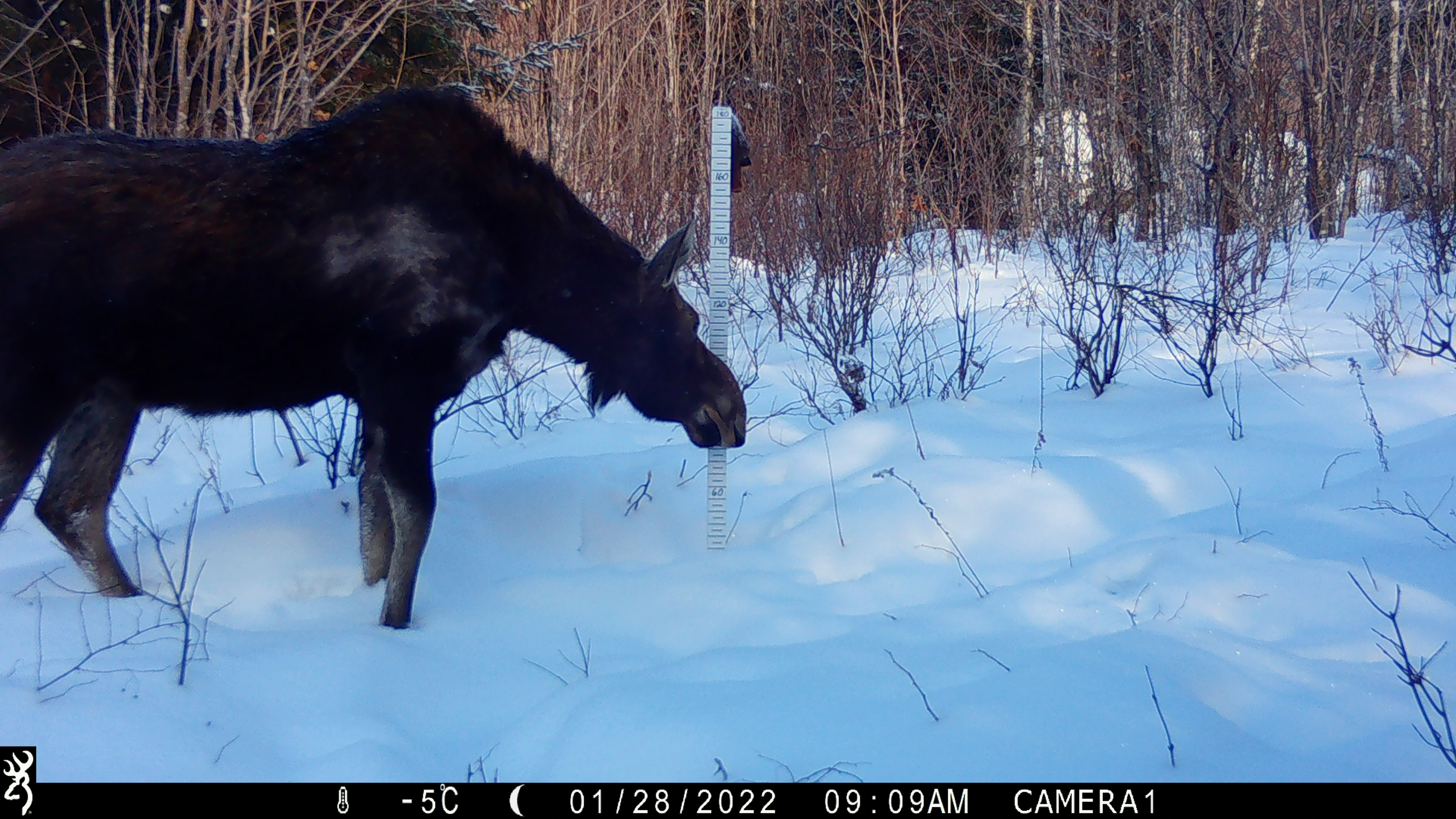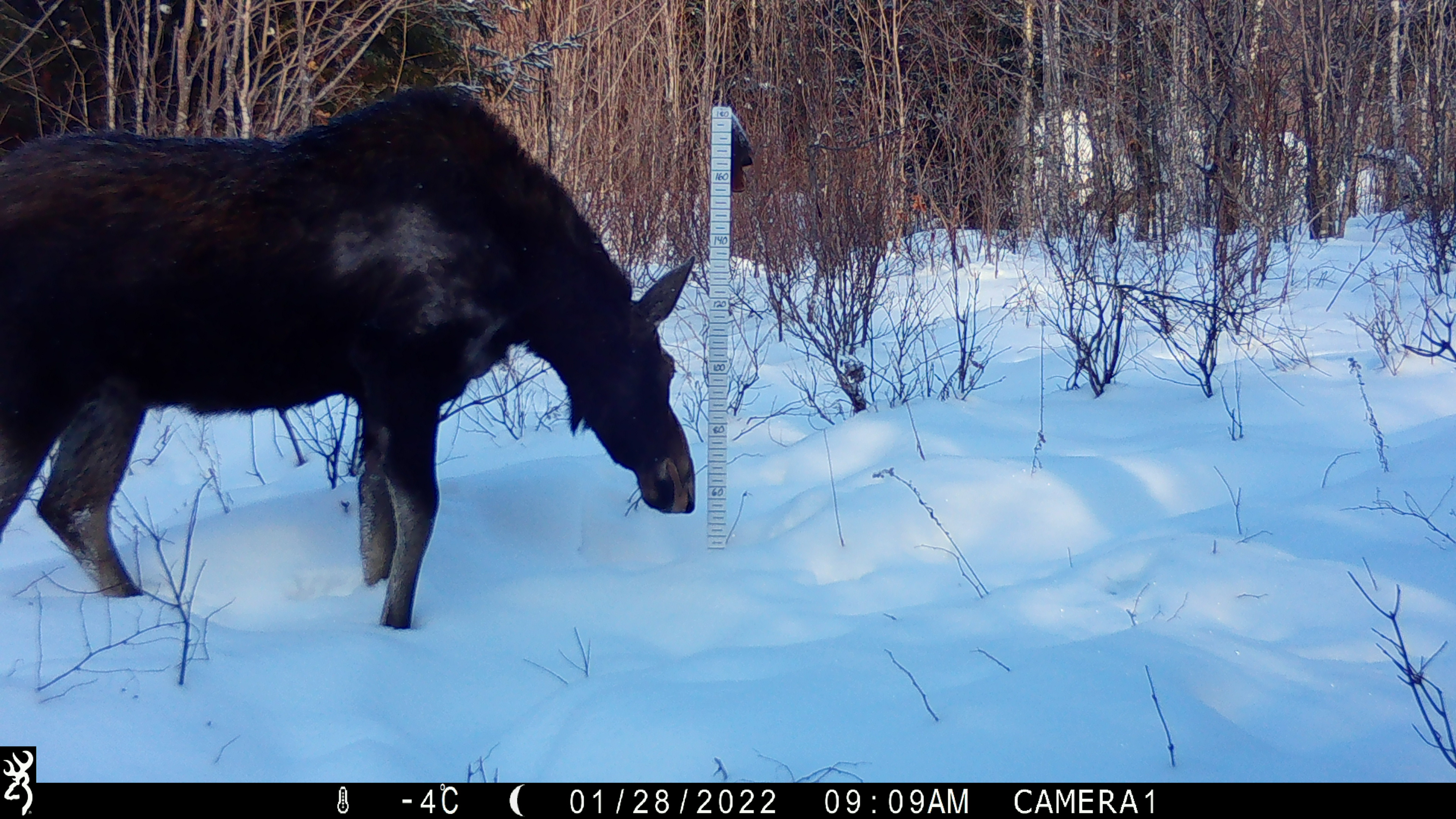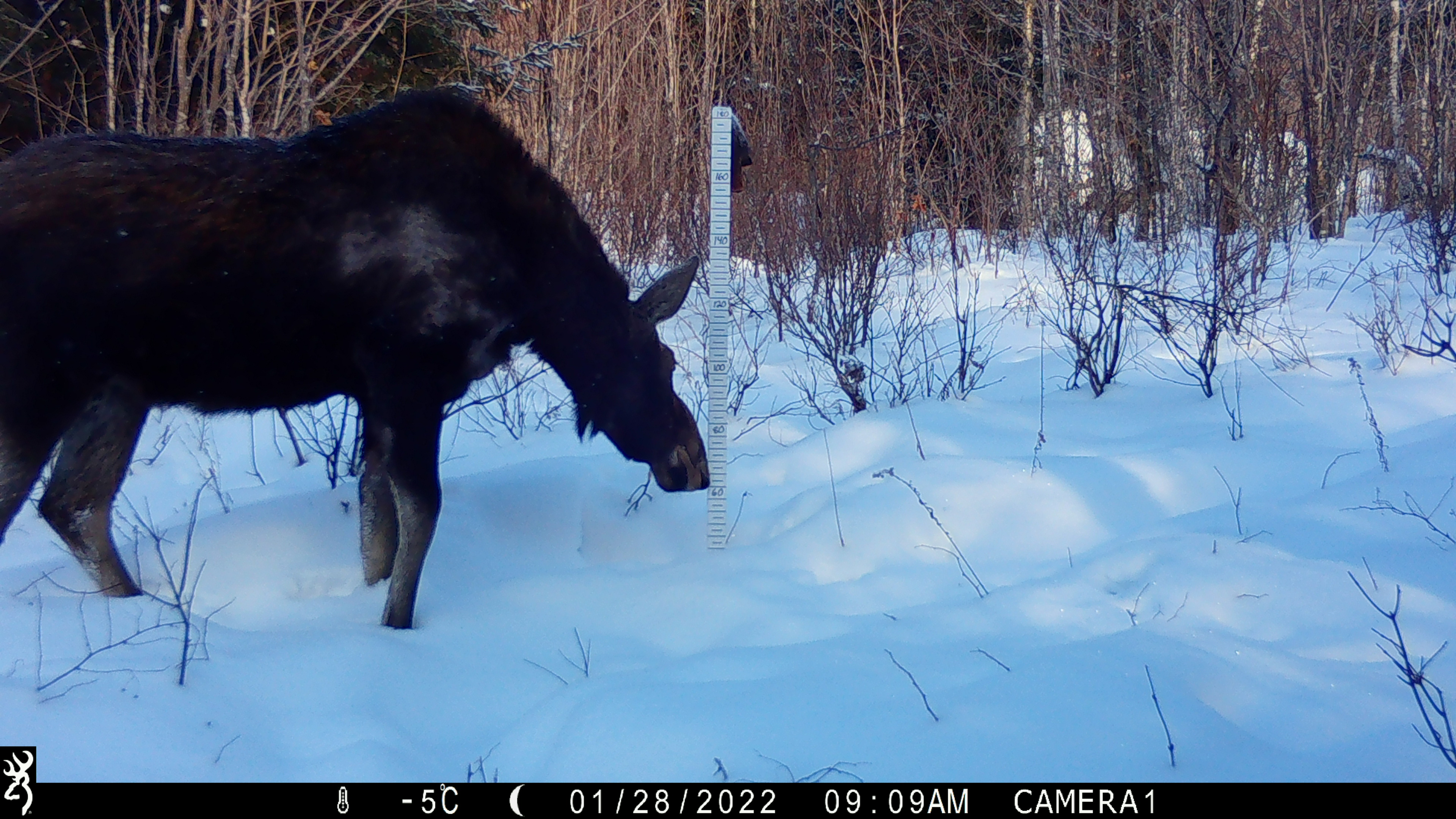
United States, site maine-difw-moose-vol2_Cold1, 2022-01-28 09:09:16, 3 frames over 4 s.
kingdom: Animalia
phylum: Chordata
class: Mammalia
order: Artiodactyla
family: Cervidae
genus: Alces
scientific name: Alces alces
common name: moose